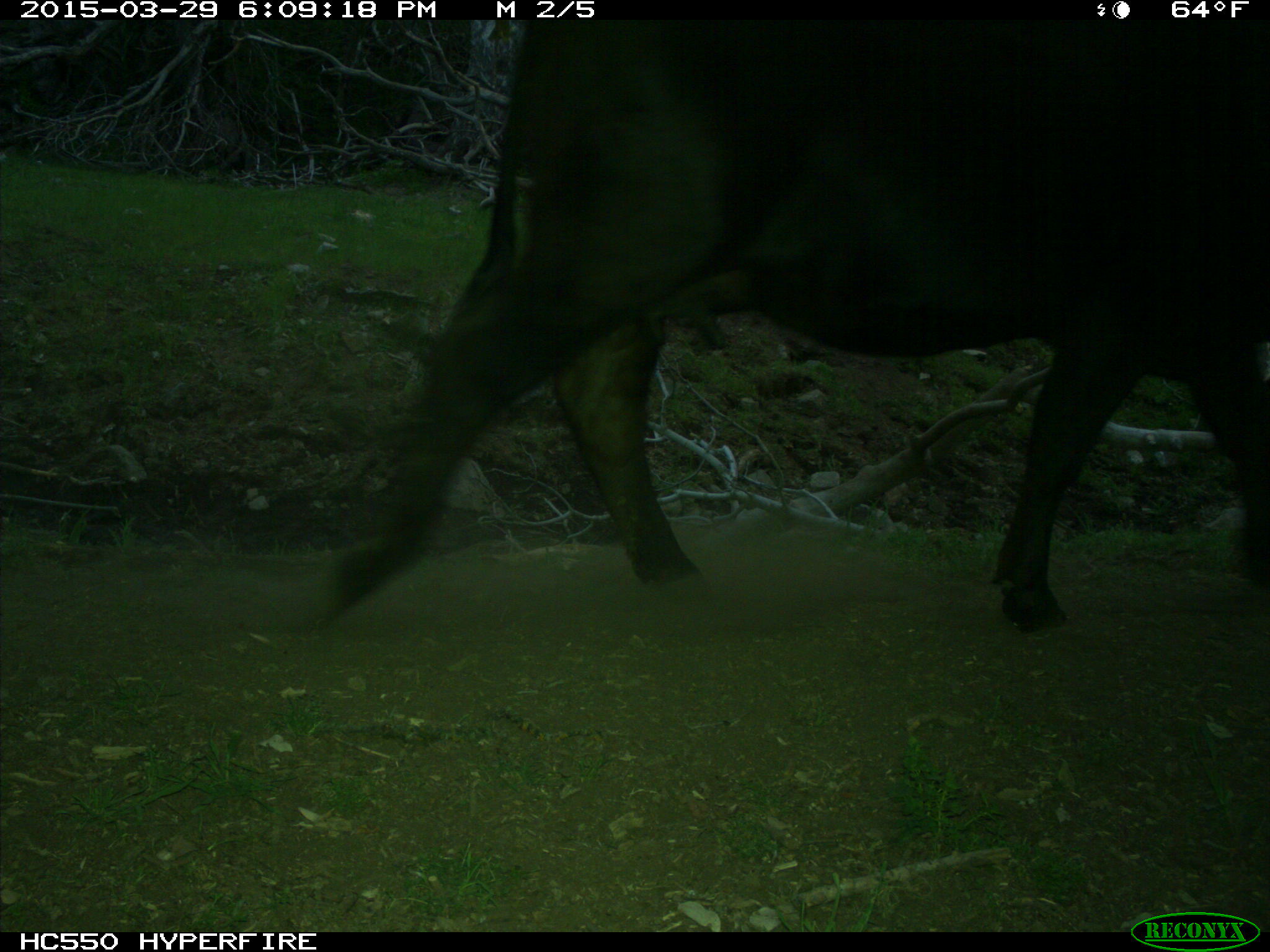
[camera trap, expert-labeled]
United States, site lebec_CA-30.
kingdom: Animalia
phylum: Chordata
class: Mammalia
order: Artiodactyla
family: Bovidae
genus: Bos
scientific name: Bos taurus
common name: domestic cow